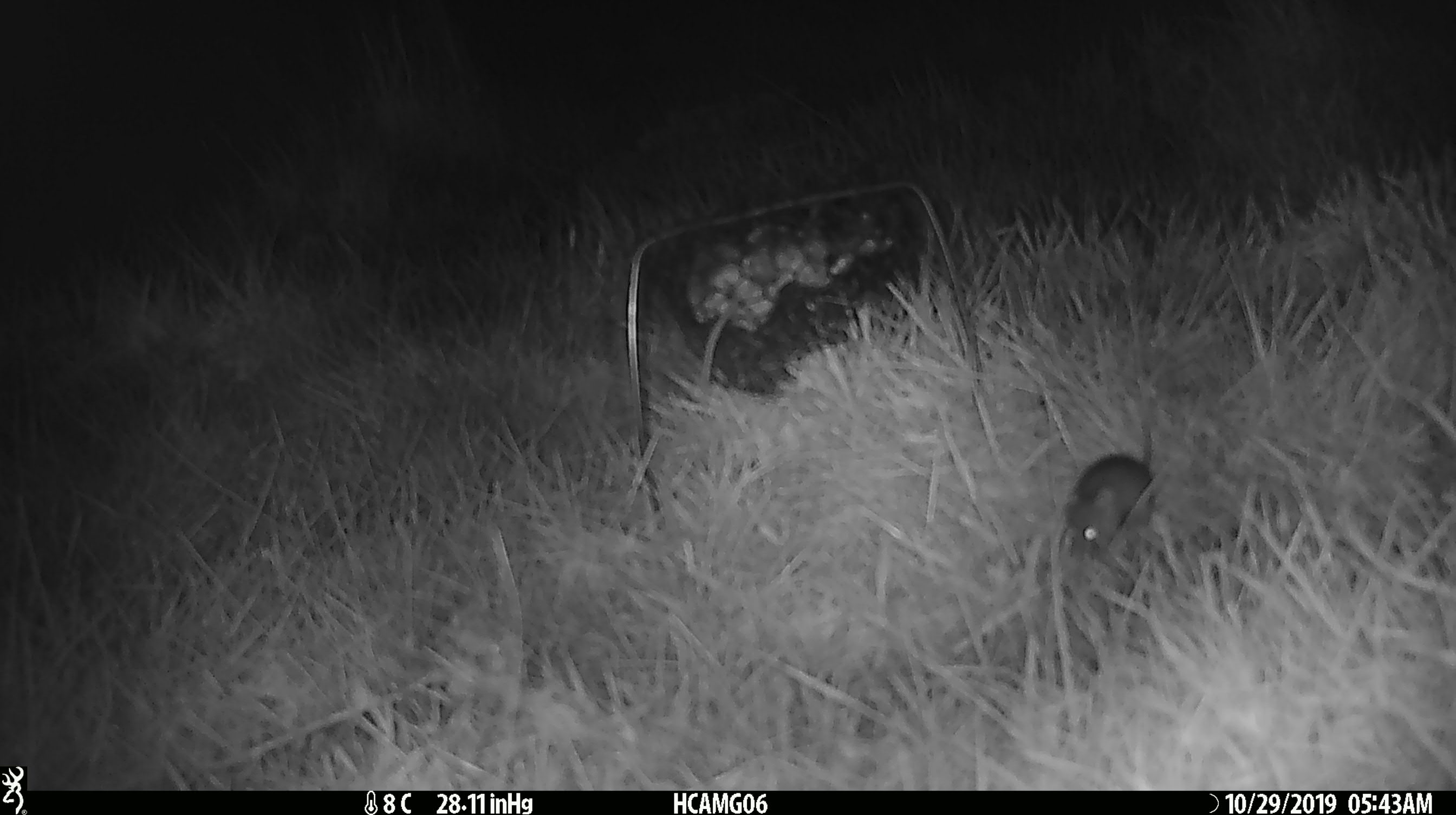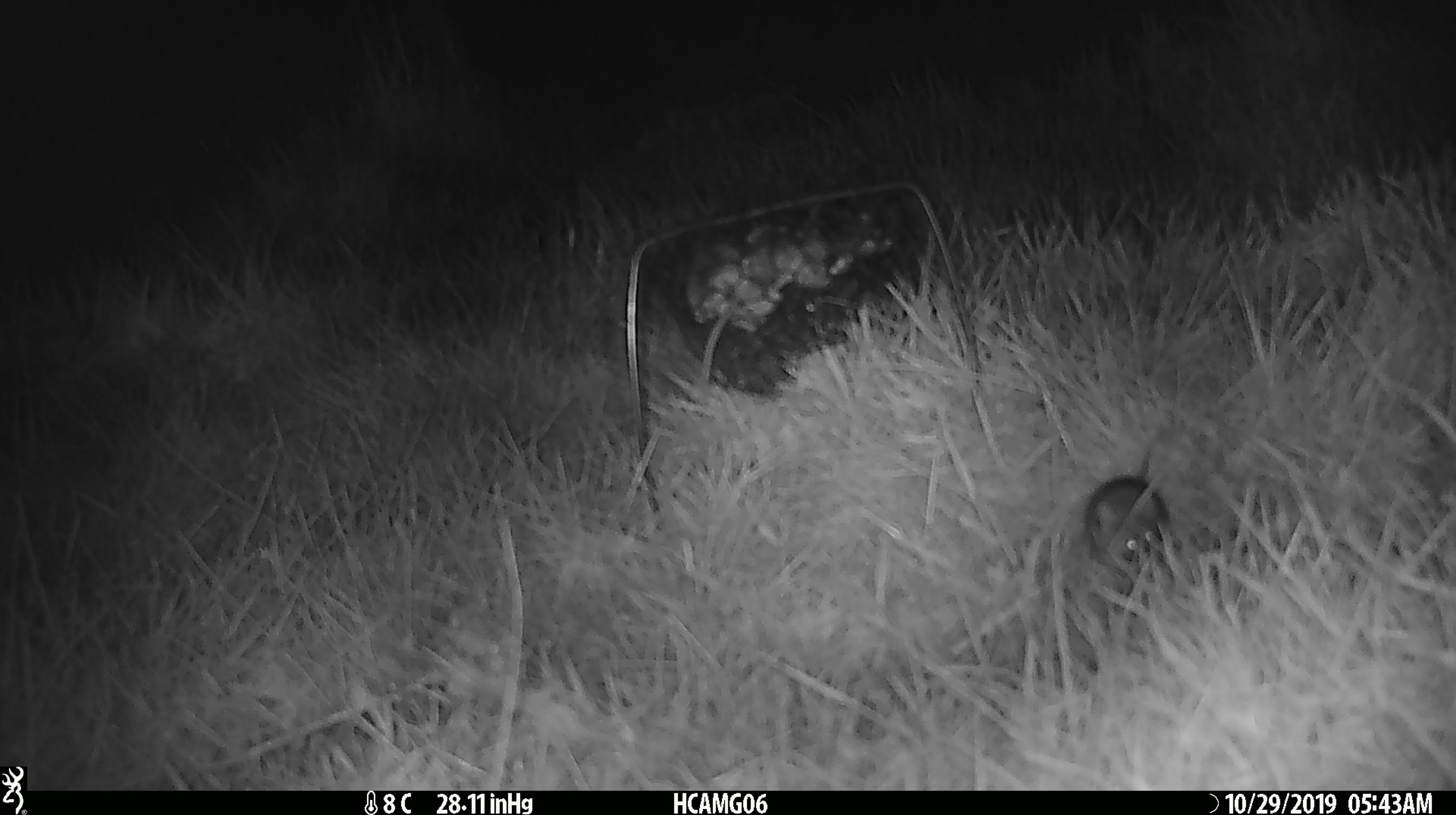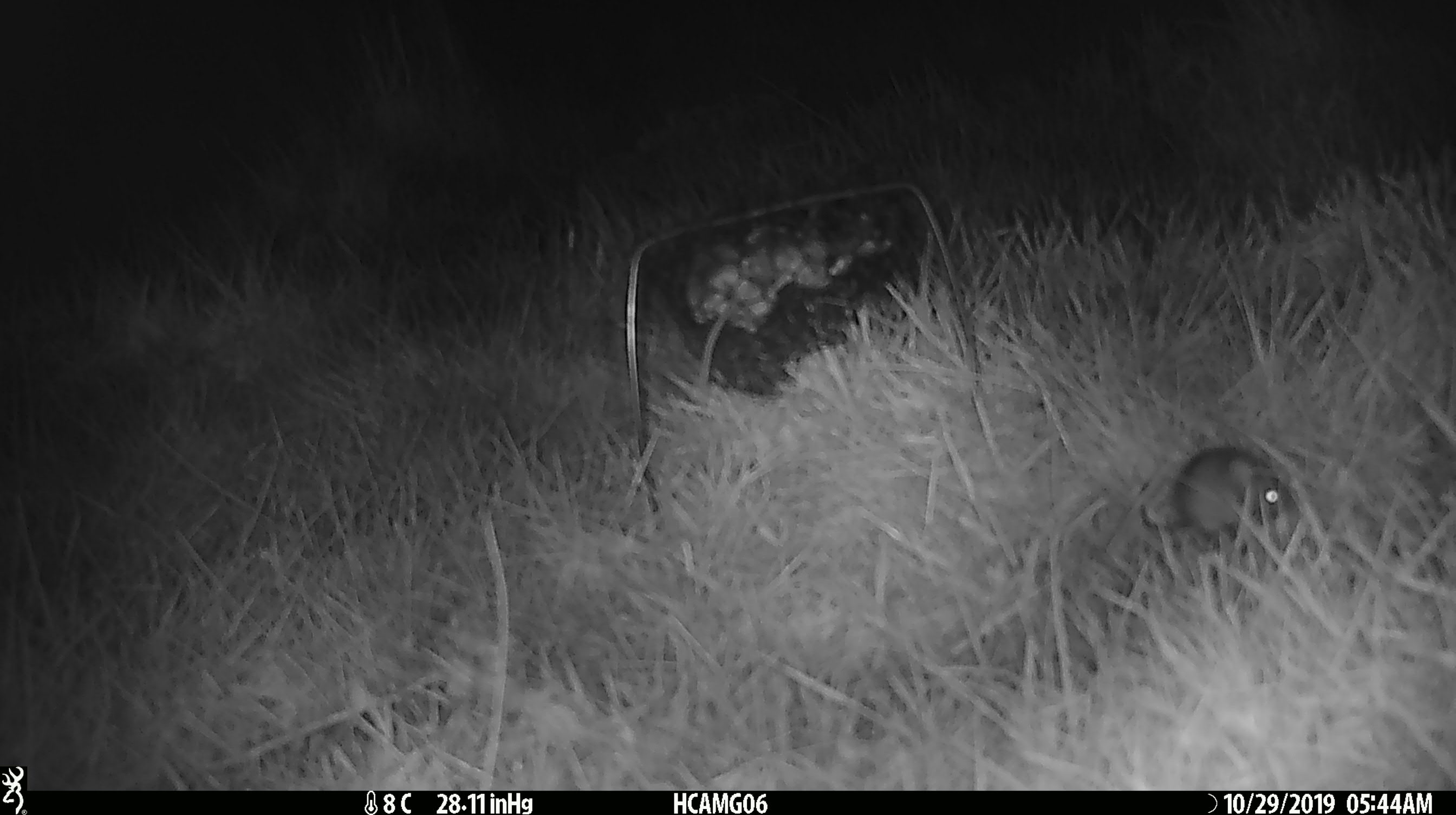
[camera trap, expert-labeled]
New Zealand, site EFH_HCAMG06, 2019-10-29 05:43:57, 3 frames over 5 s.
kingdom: Animalia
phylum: Chordata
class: Mammalia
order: Rodentia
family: Muridae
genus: Mus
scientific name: Mus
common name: mouse